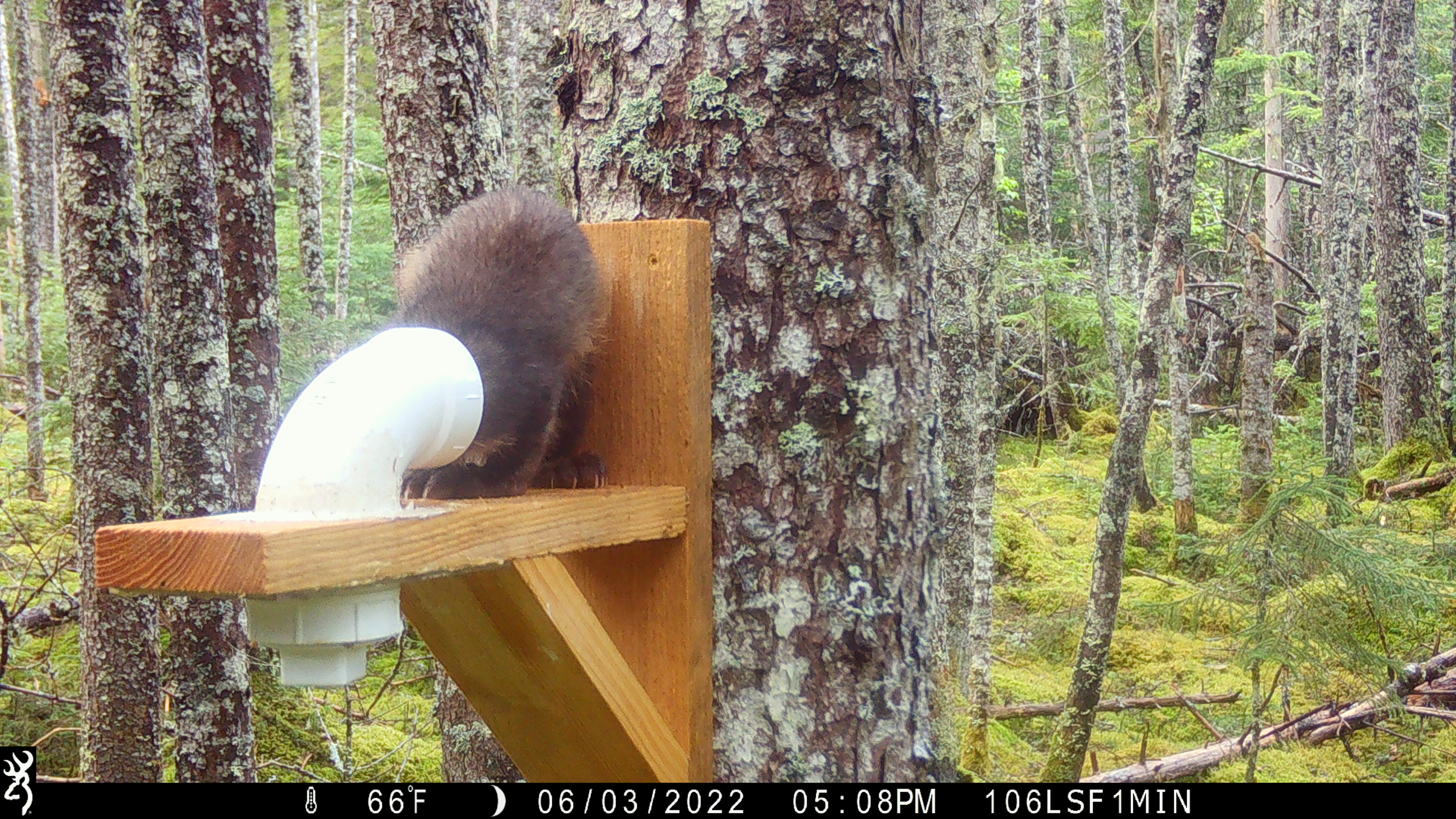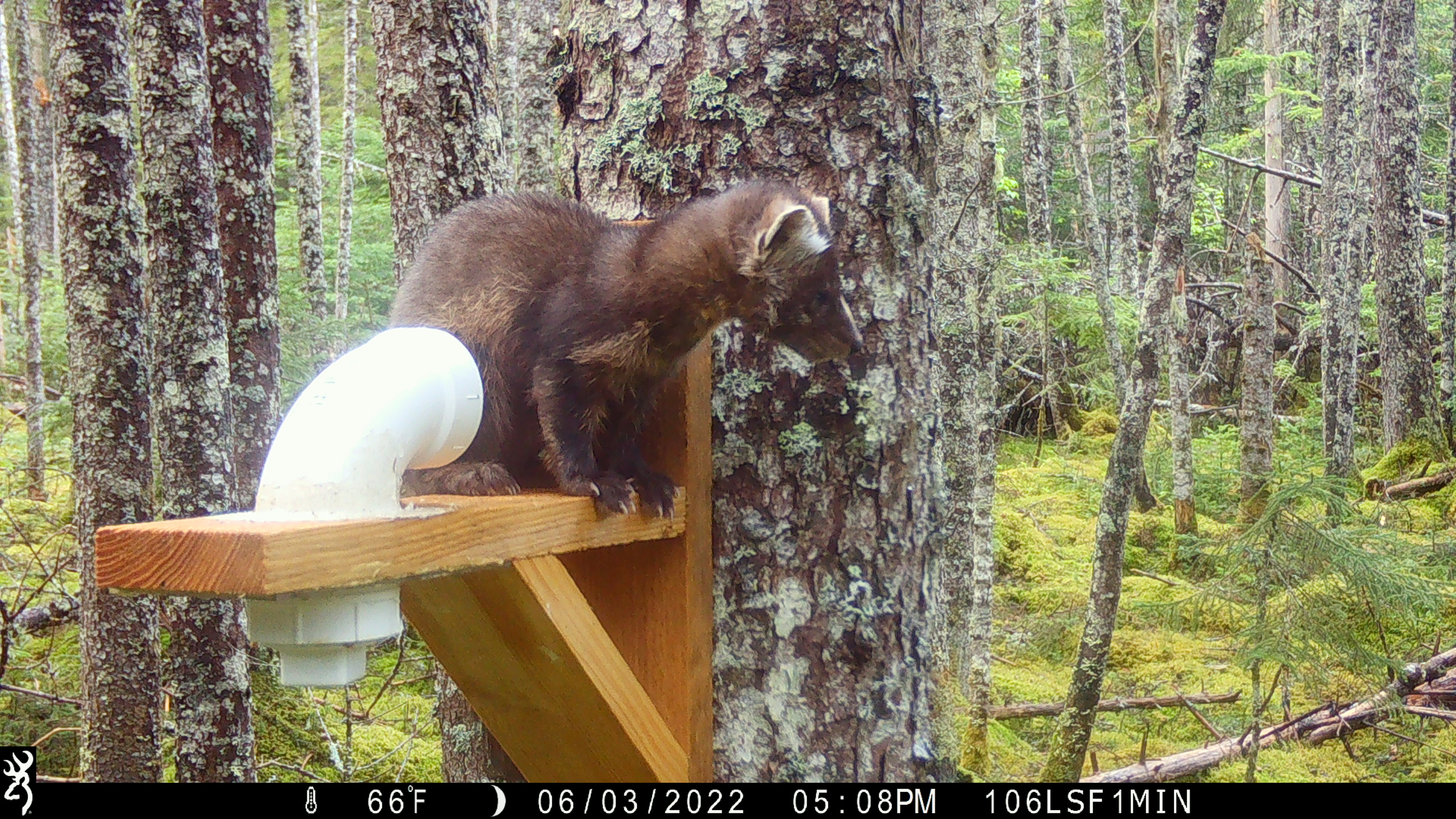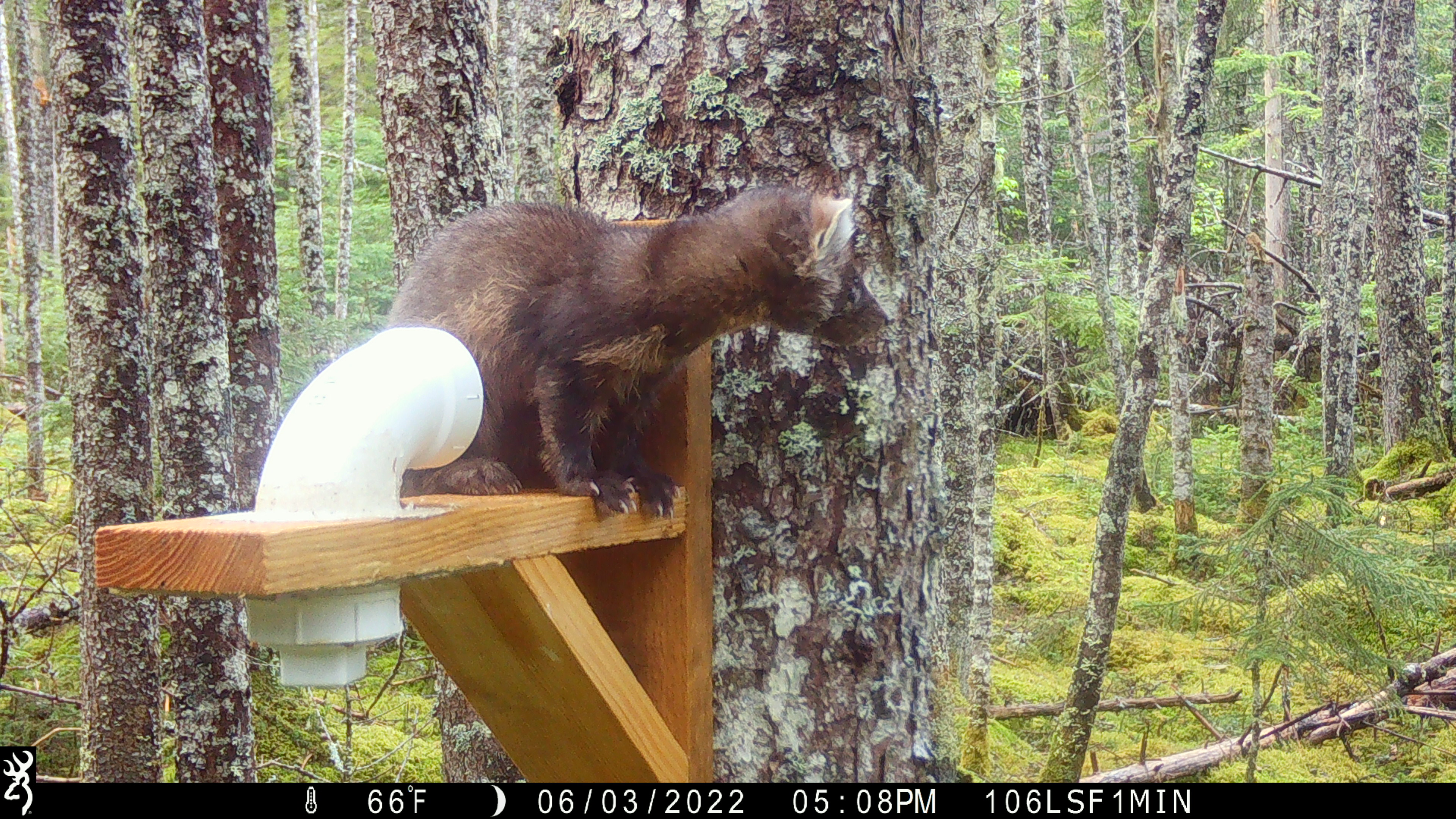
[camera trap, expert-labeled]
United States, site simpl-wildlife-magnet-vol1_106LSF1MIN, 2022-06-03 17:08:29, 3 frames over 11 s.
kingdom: Animalia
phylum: Chordata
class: Mammalia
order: Carnivora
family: Mustelidae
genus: Martes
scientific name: Martes americana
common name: american marten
American marten (Martes americana).